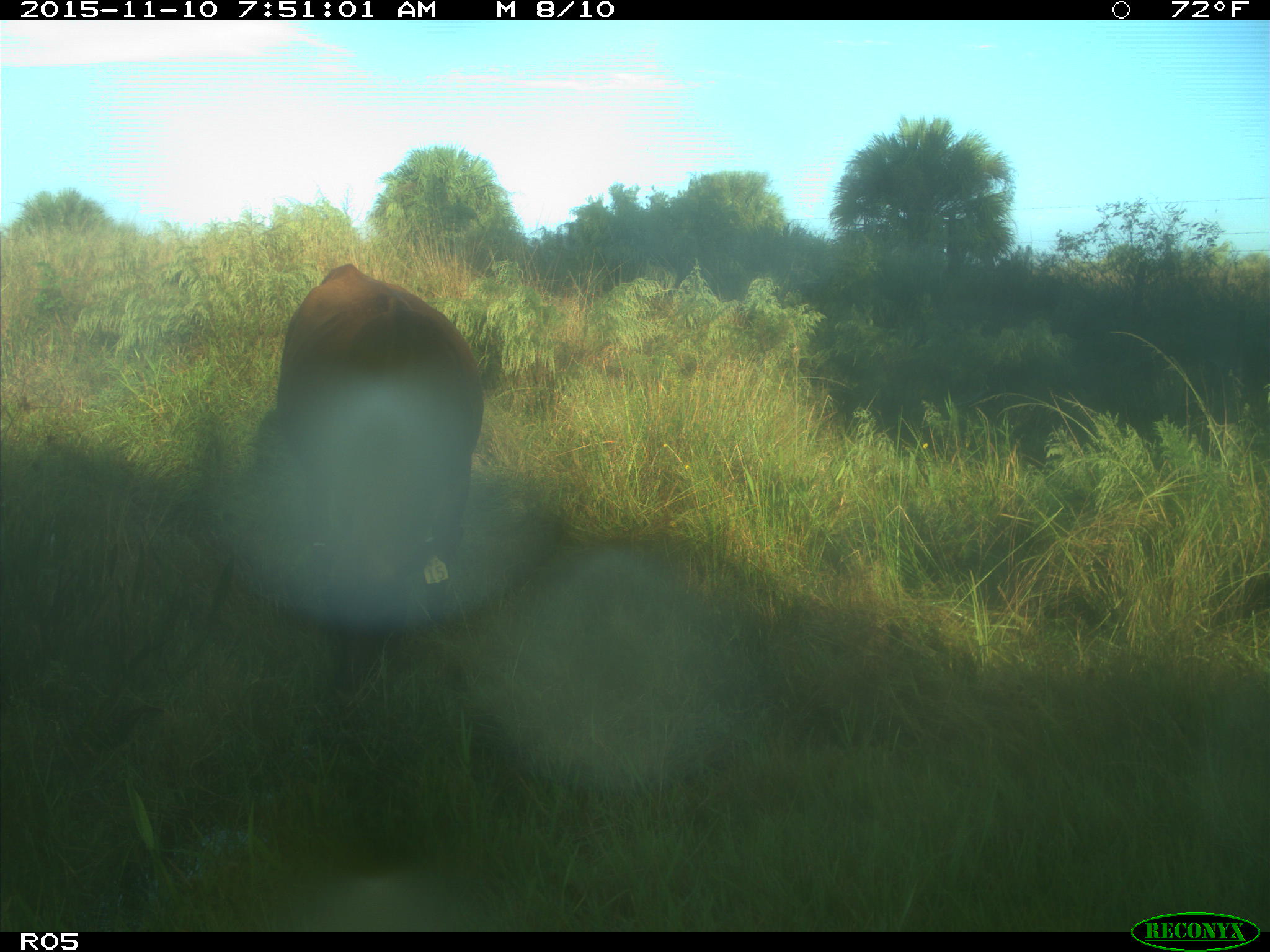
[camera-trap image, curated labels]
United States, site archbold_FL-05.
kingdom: Animalia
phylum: Chordata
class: Mammalia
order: Artiodactyla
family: Bovidae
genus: Bos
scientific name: Bos taurus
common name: domestic cow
Bos taurus (domestic cow).